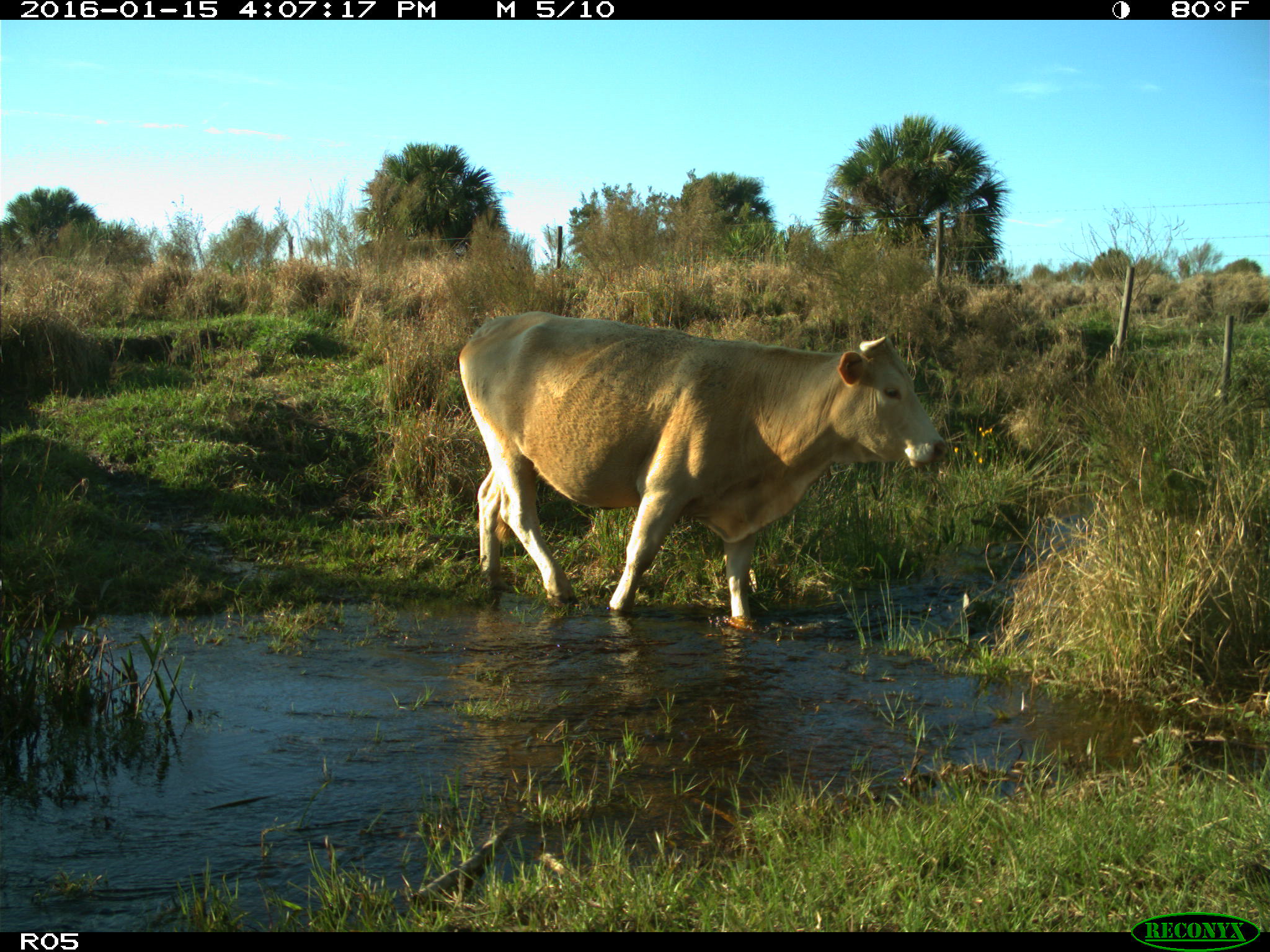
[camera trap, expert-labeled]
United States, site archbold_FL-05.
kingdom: Animalia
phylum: Chordata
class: Mammalia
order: Artiodactyla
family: Bovidae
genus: Bos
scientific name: Bos taurus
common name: domestic cow